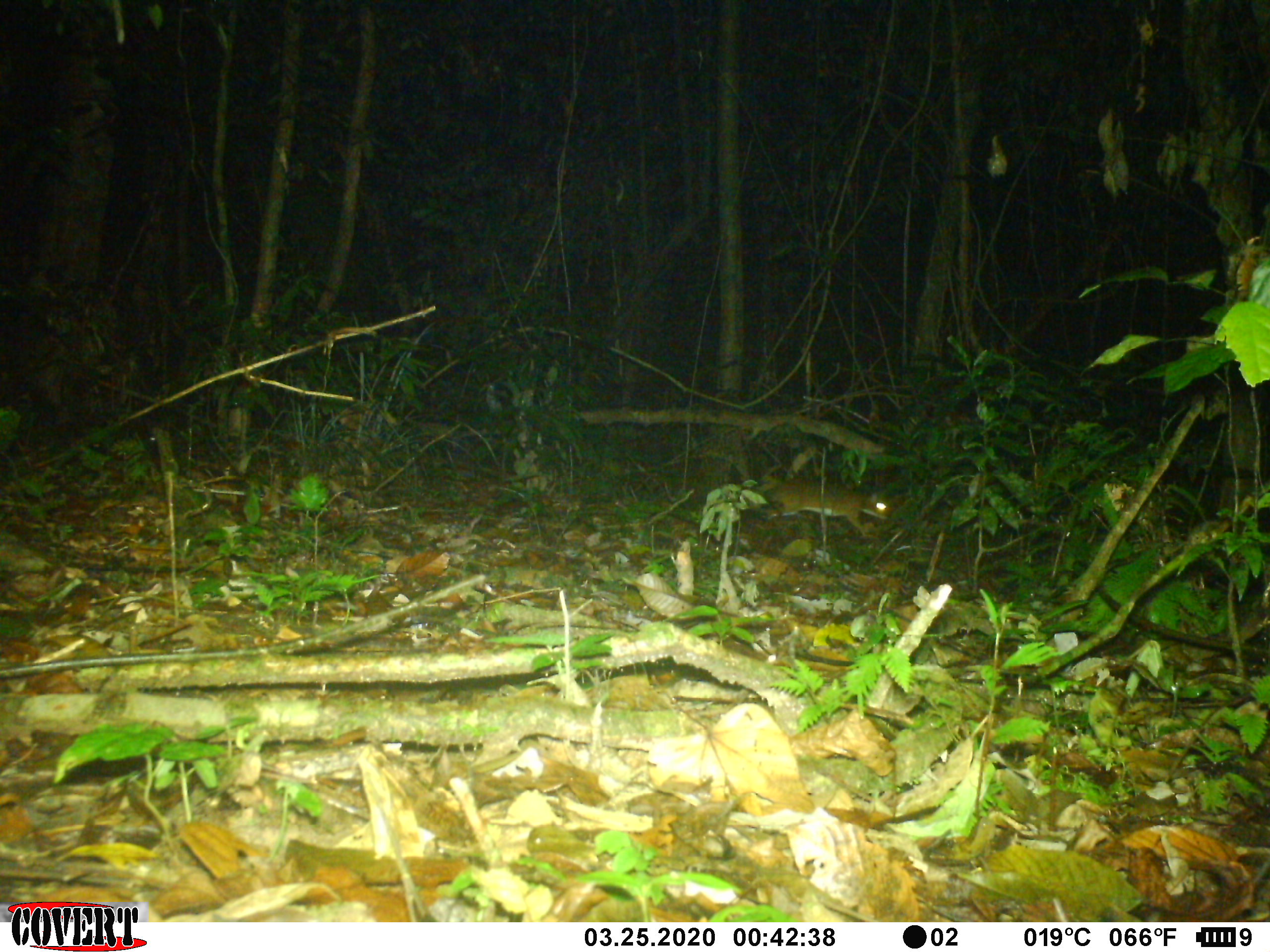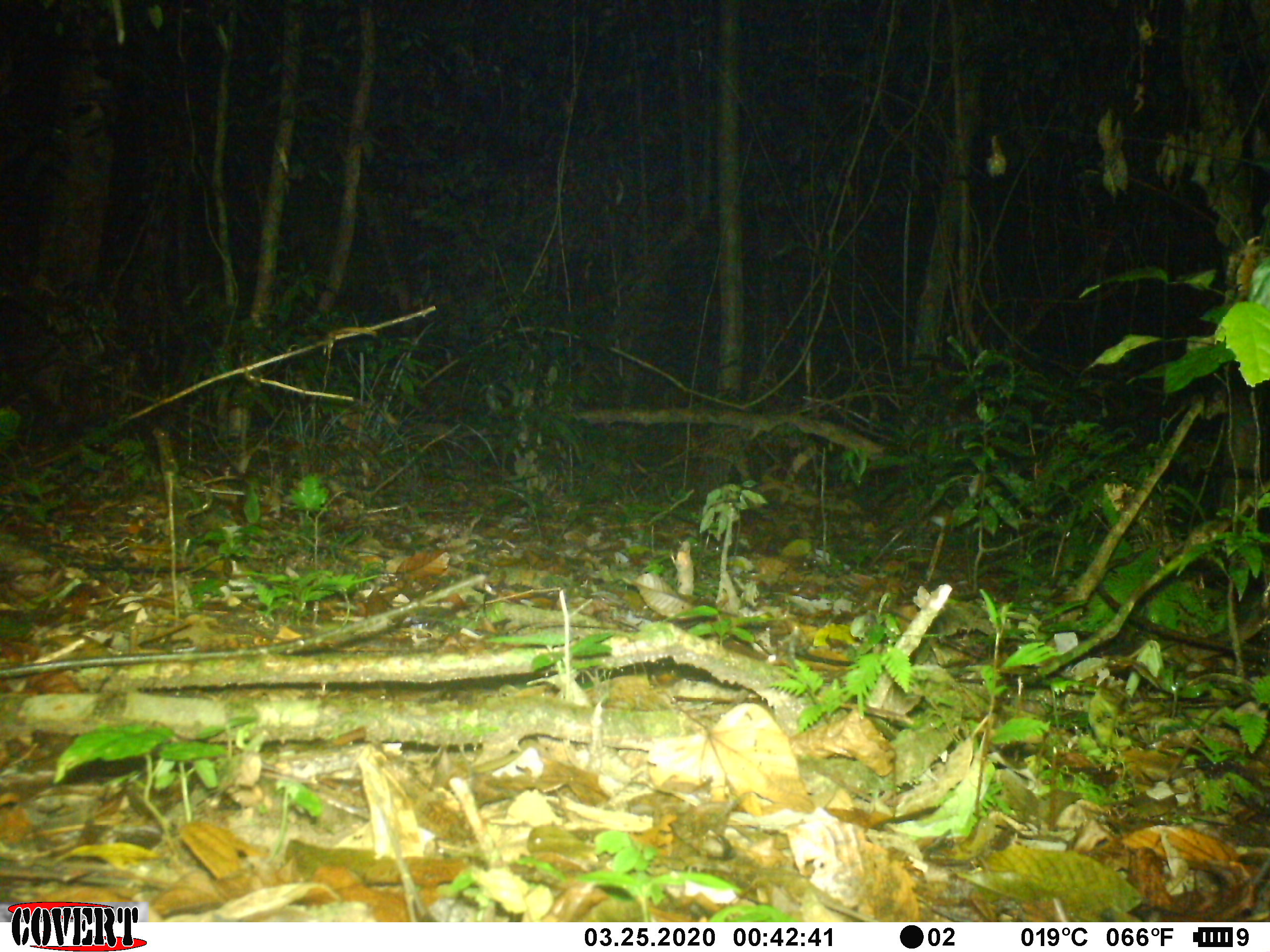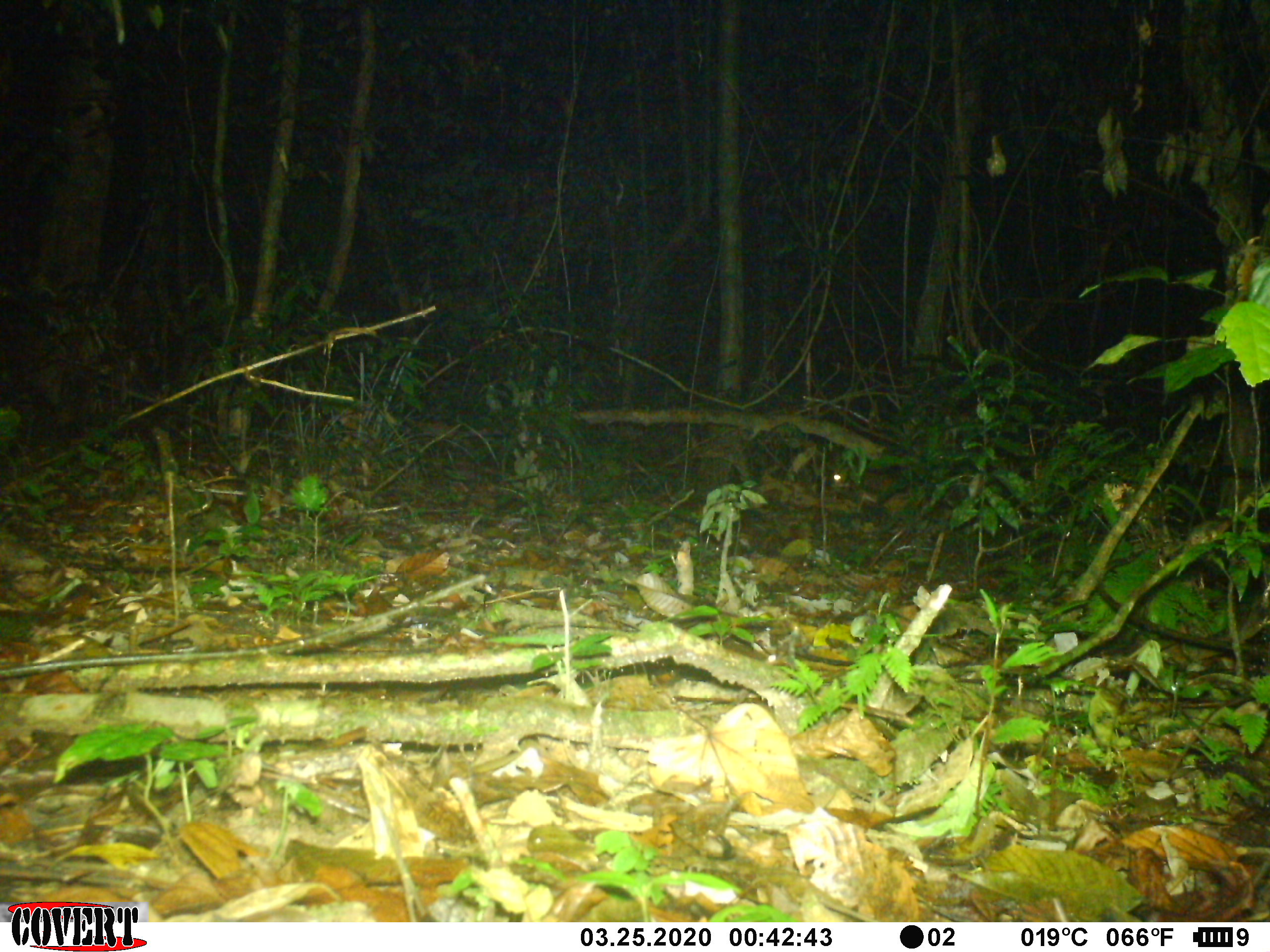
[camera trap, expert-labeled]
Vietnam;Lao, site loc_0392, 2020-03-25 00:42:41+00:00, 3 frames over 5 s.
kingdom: Animalia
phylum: Chordata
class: Mammalia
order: Artiodactyla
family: Tragulidae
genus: Moschiola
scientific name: Moschiola meminna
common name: chevrotain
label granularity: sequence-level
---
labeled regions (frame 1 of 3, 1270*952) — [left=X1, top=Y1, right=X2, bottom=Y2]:
chevrotain: [left=765, top=471, right=895, bottom=536]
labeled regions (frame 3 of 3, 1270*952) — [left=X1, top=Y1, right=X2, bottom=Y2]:
chevrotain: [left=828, top=467, right=911, bottom=511]